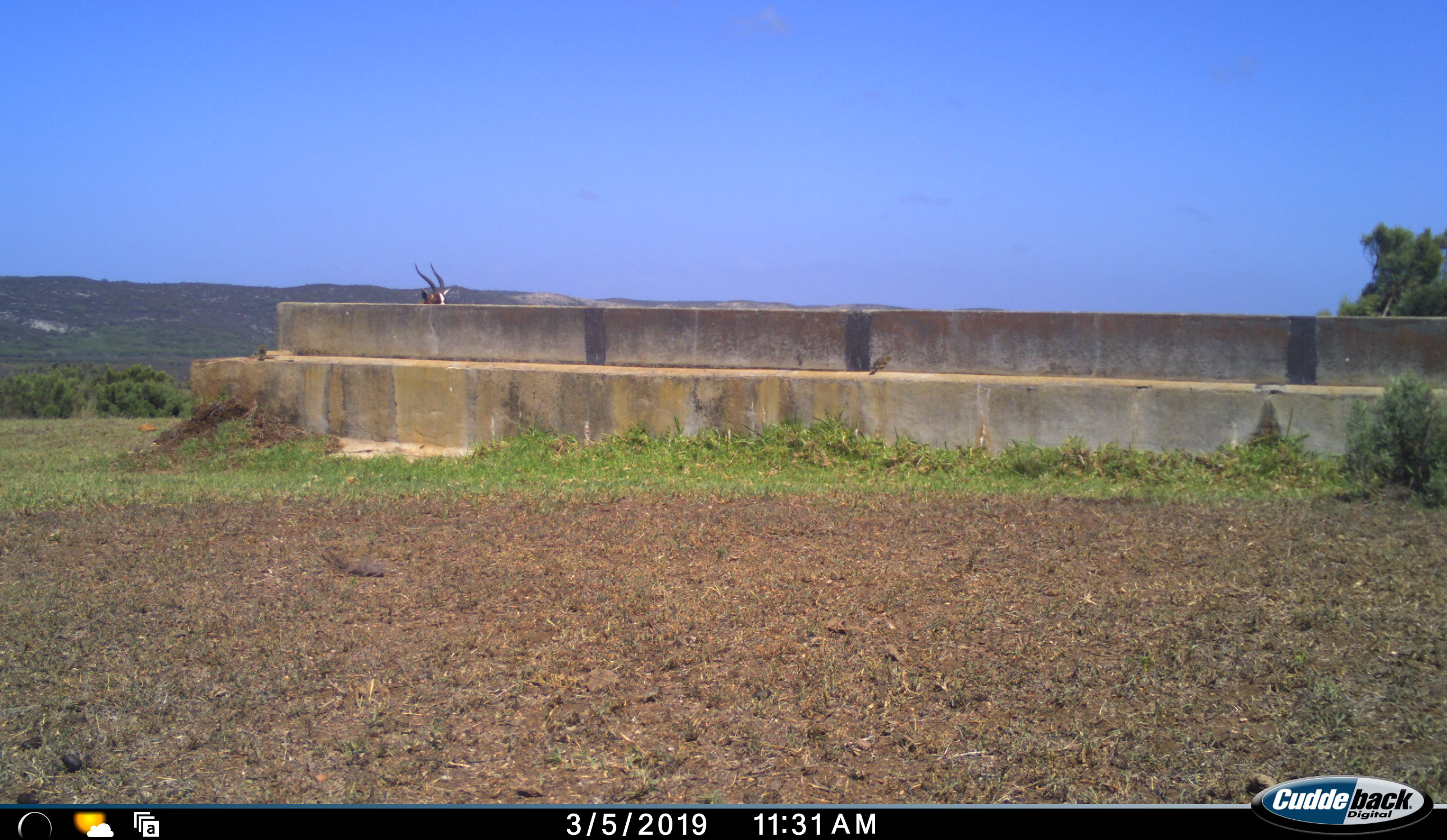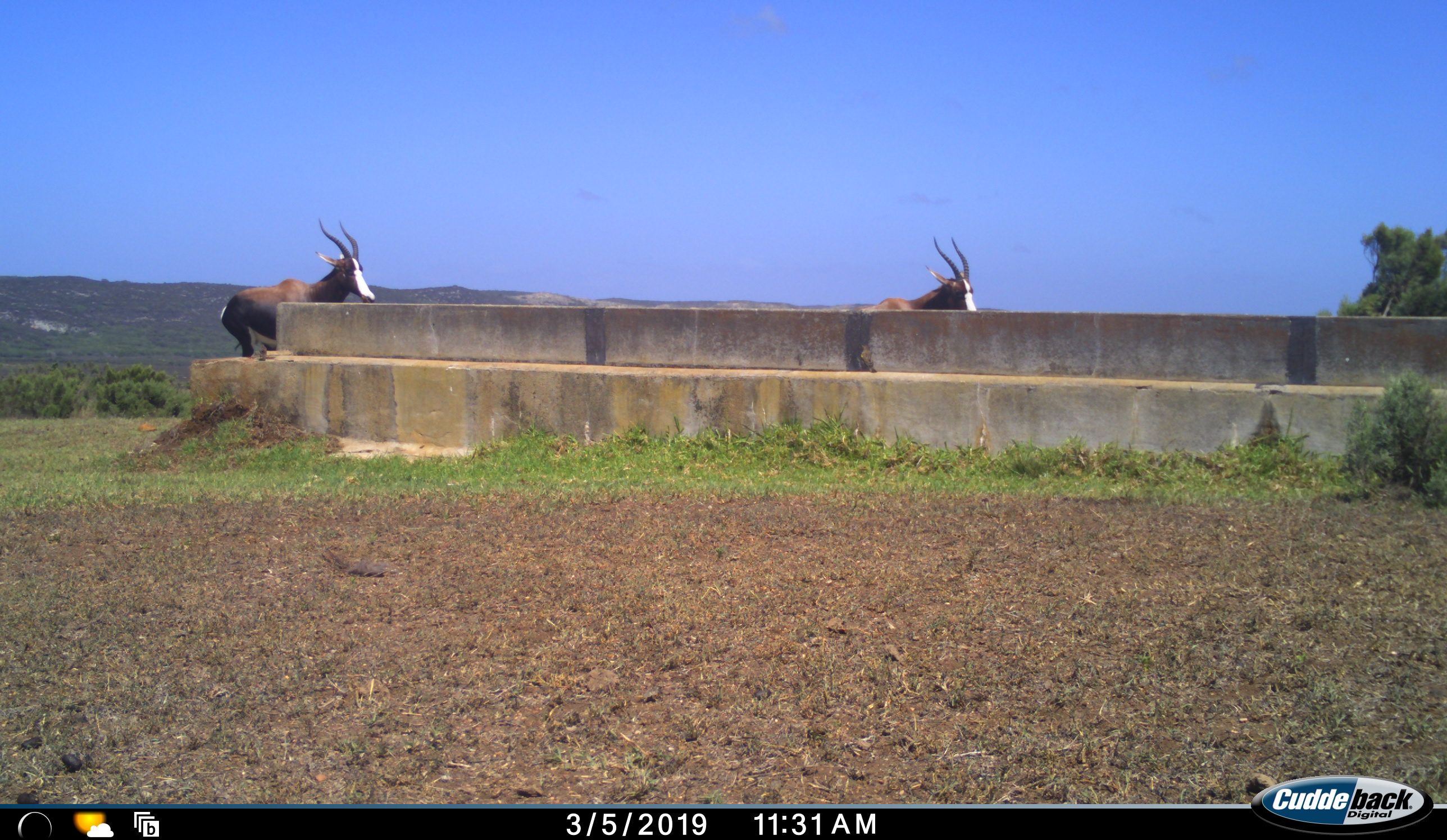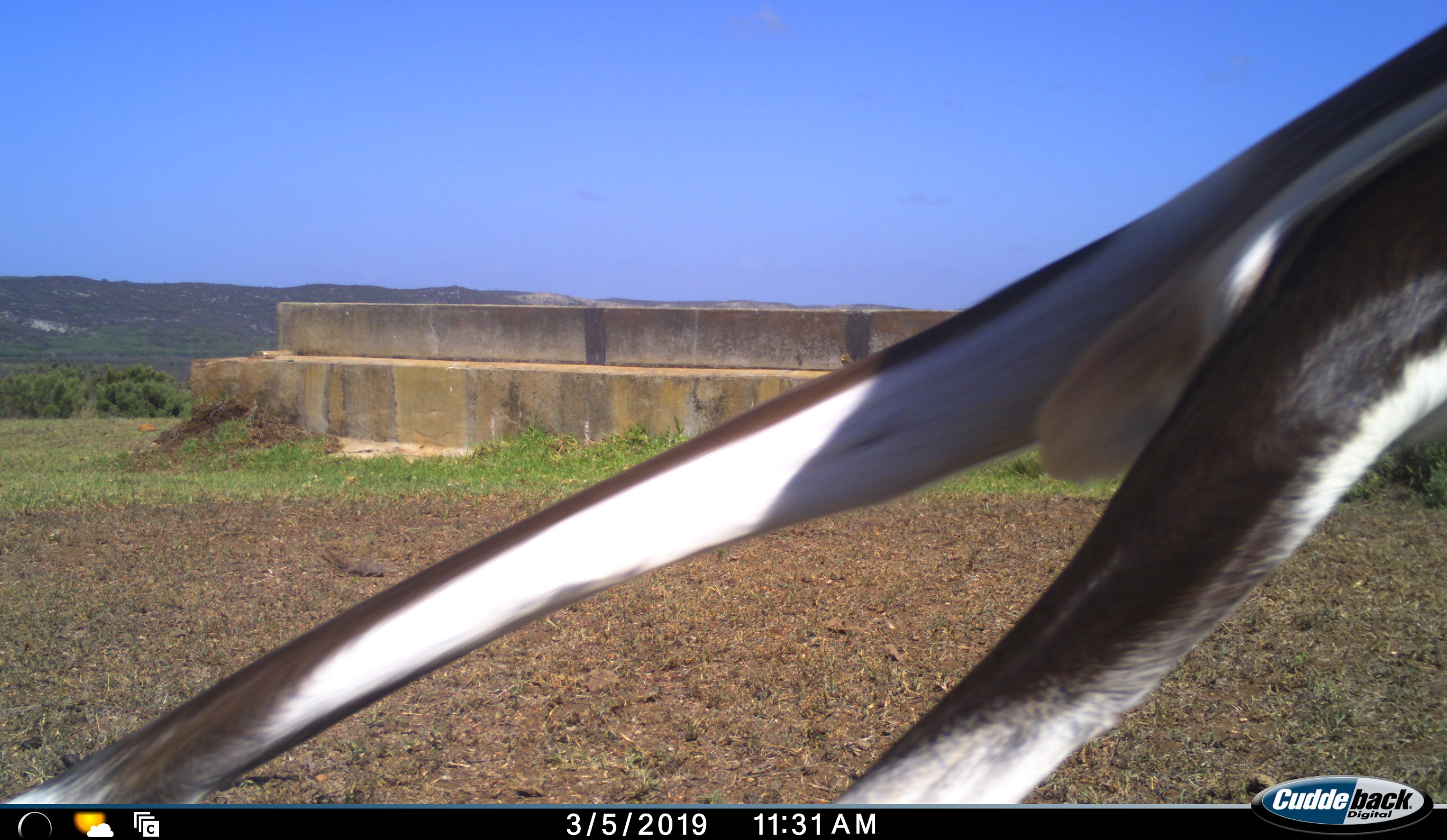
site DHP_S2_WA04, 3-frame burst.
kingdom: Animalia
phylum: Chordata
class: Mammalia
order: Artiodactyla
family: Bovidae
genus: Damaliscus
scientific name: Damaliscus pygargus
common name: bontebok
Bontebok (Damaliscus pygargus), count 3. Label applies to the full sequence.